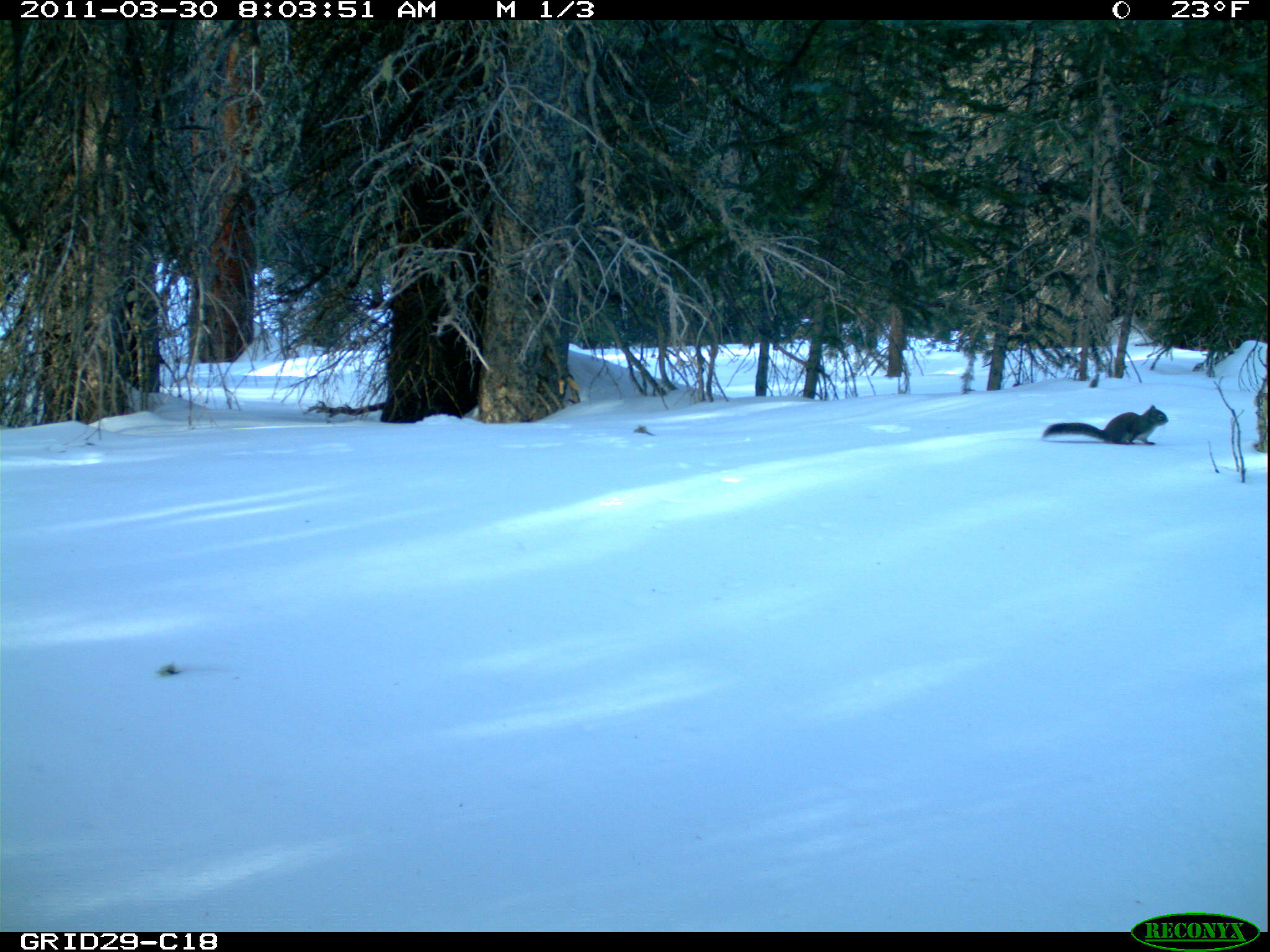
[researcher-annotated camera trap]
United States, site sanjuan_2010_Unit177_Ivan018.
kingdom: Animalia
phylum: Chordata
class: Mammalia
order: Rodentia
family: Sciuridae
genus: Tamiasciurus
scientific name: Tamiasciurus hudsonicus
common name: american red squirrel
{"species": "Tamiasciurus hudsonicus (american red squirrel)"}